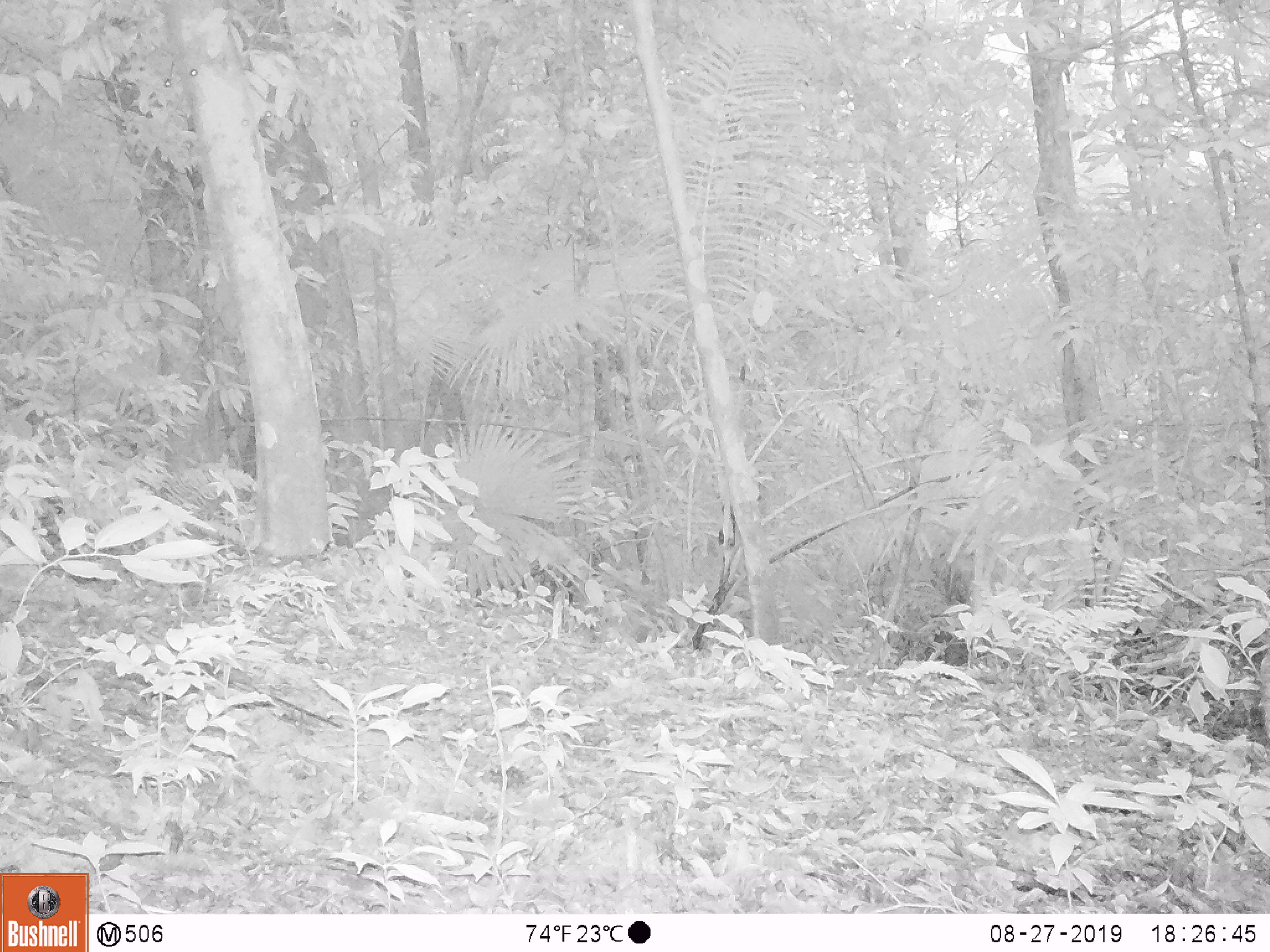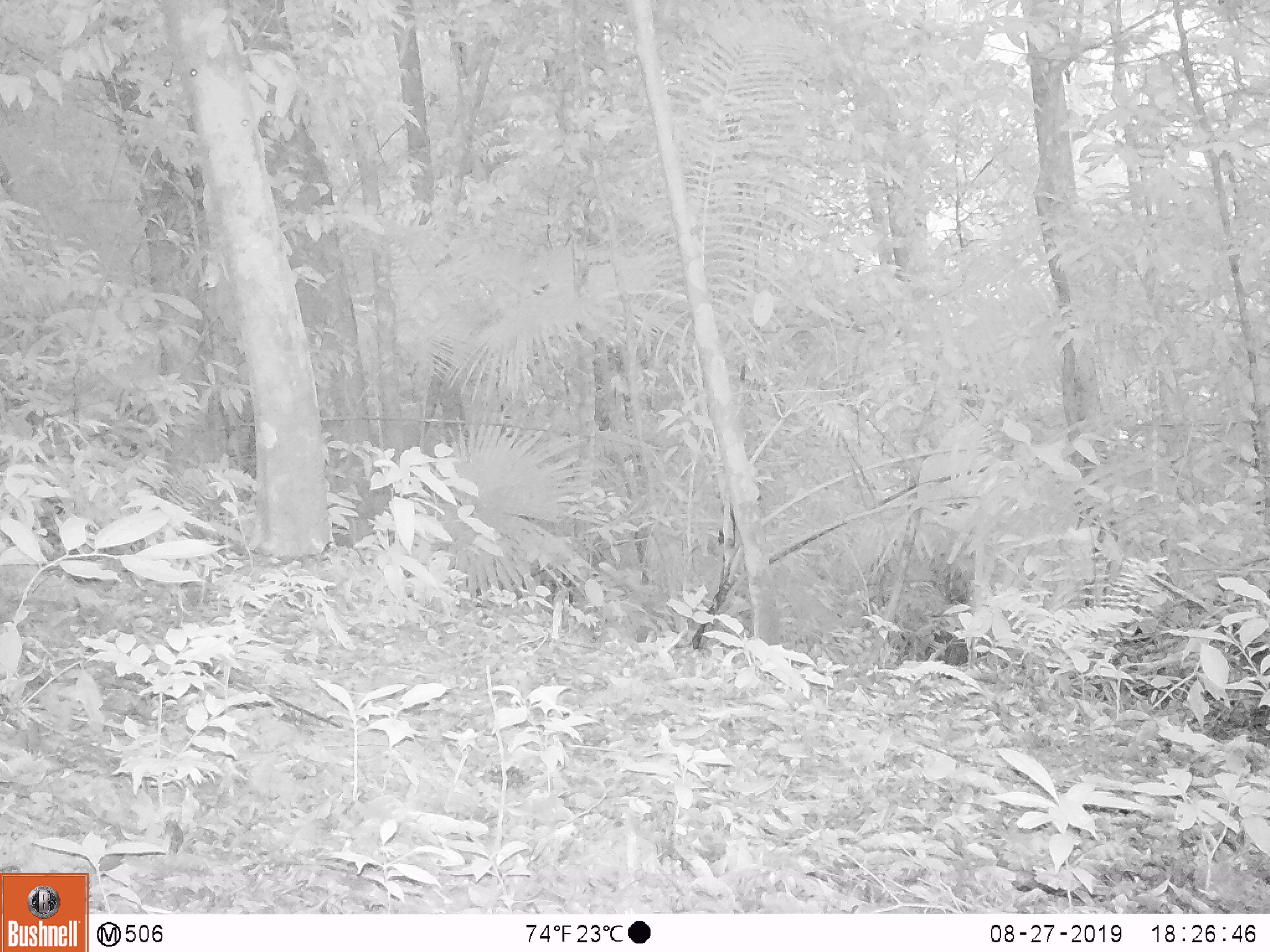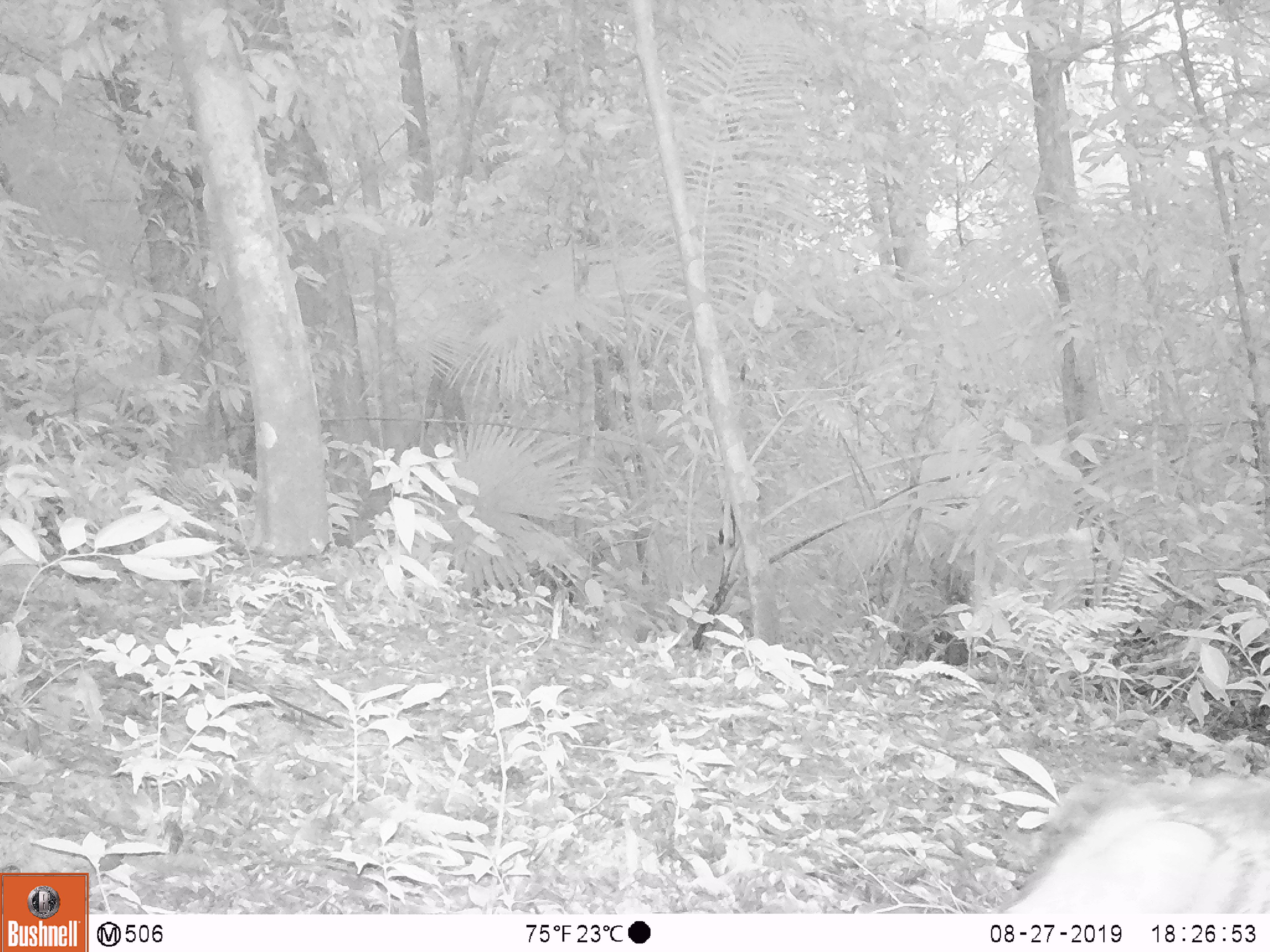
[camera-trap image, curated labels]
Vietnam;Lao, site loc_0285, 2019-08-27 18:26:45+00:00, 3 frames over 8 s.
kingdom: Animalia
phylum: Chordata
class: Mammalia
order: Artiodactyla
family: Suidae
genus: Sus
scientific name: Sus scrofa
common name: eurasian wild pig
Eurasian wild pig (Sus scrofa). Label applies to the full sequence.